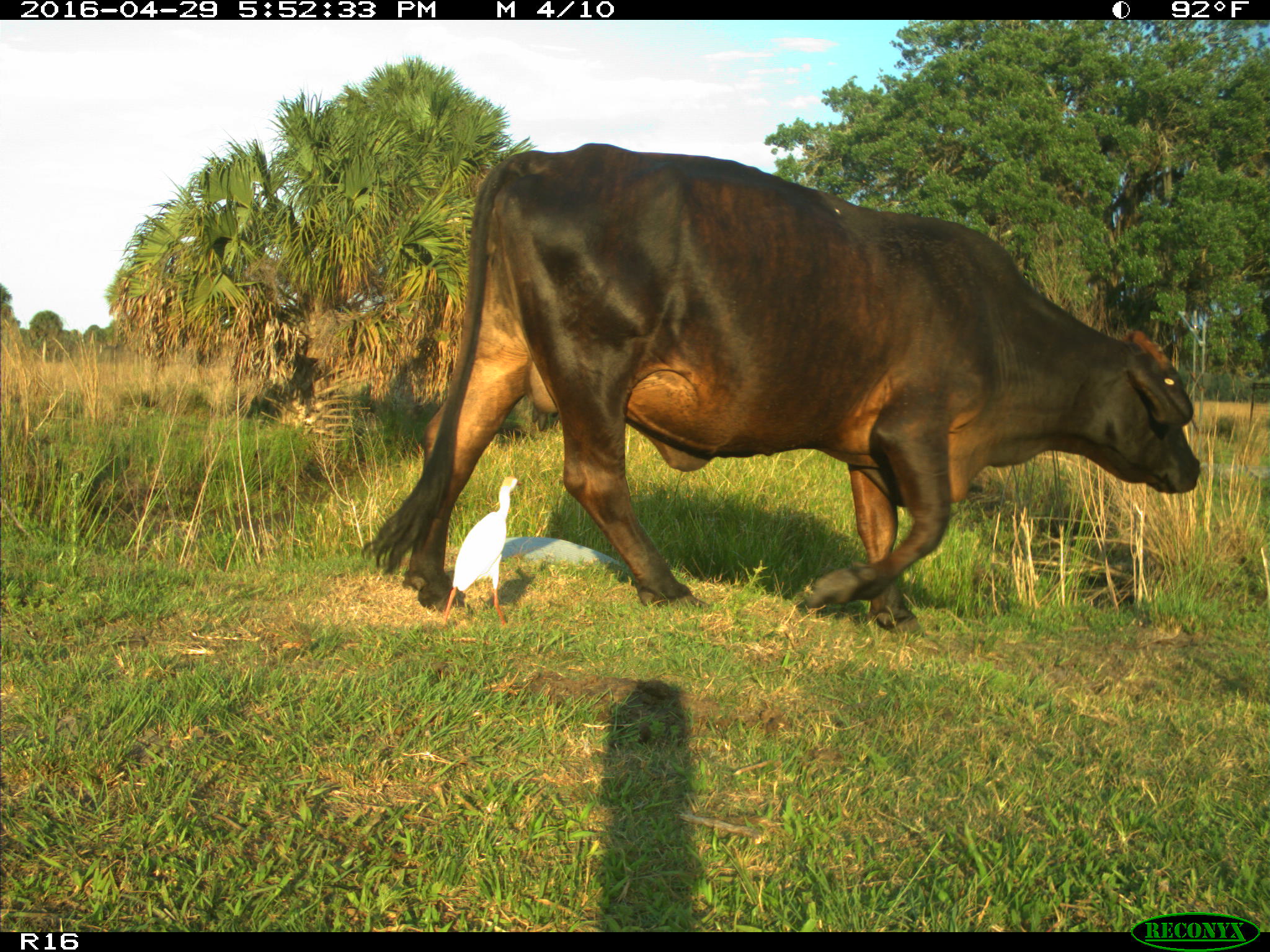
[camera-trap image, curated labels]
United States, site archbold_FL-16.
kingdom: Animalia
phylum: Chordata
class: Mammalia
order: Artiodactyla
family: Bovidae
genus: Bos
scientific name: Bos taurus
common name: domestic cow